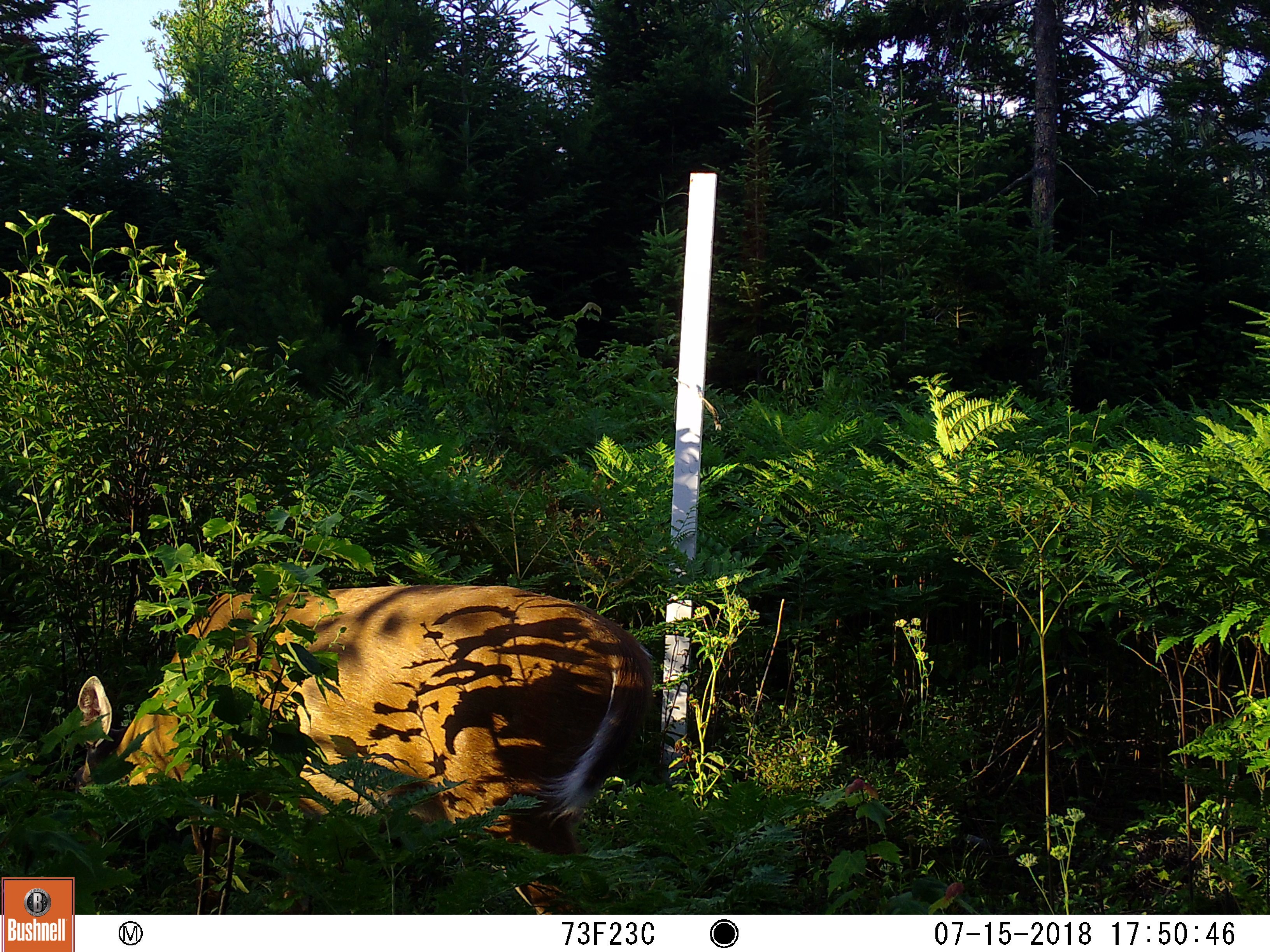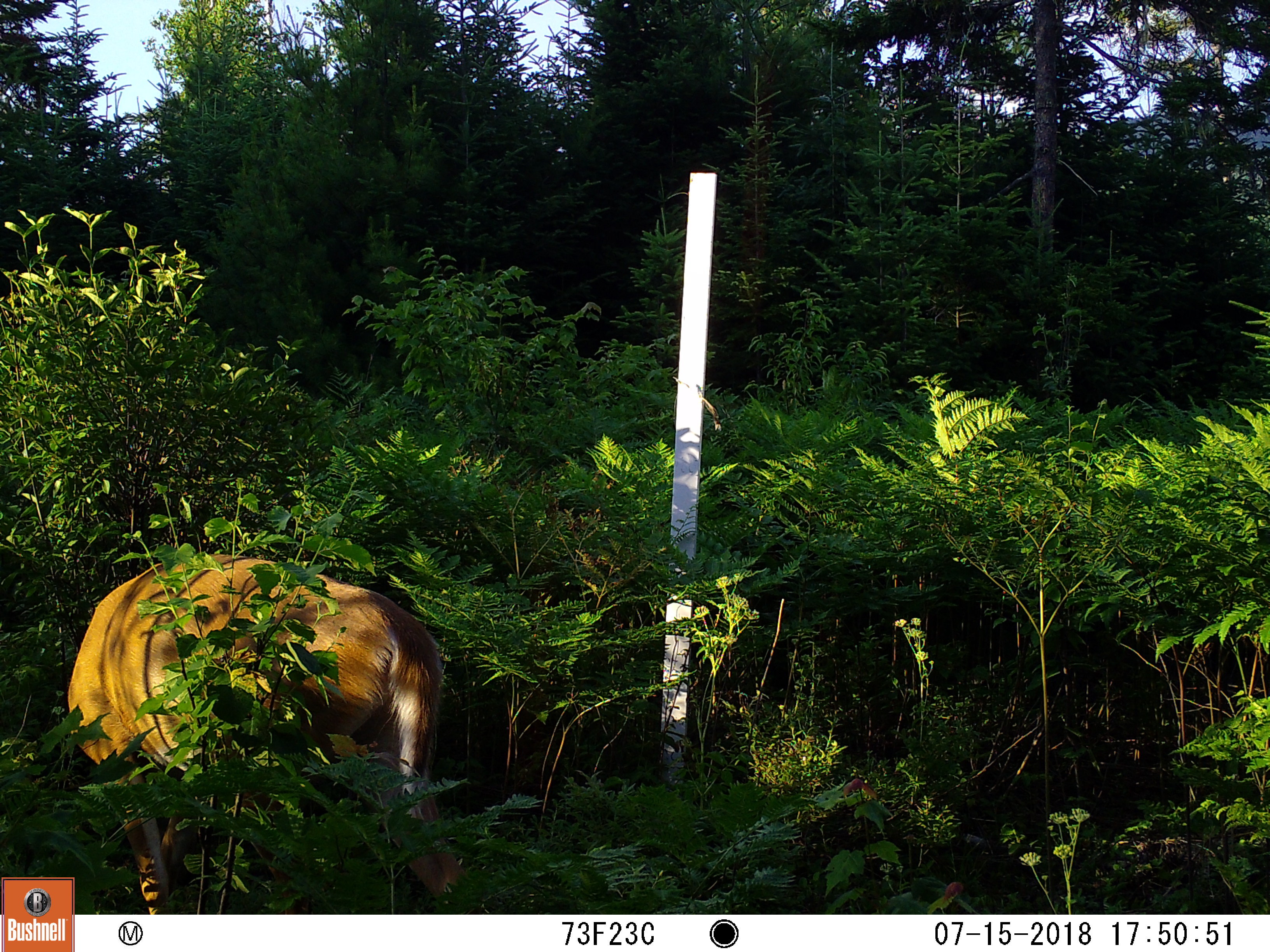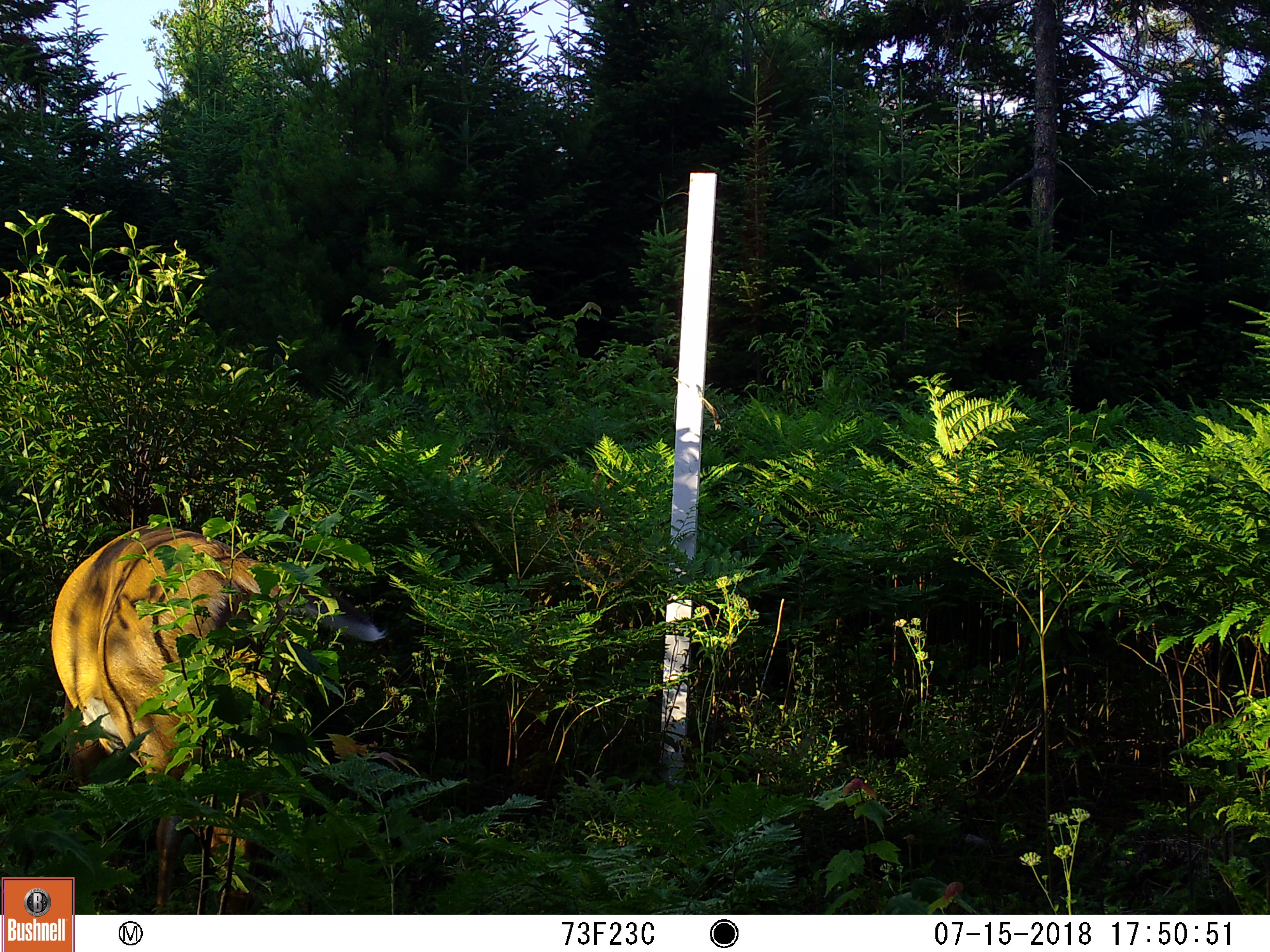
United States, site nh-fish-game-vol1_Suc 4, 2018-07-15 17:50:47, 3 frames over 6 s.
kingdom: Animalia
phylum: Chordata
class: Mammalia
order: Artiodactyla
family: Cervidae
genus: Odocoileus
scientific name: Odocoileus virginianus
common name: white-tailed deer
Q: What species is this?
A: White-tailed deer (Odocoileus virginianus).